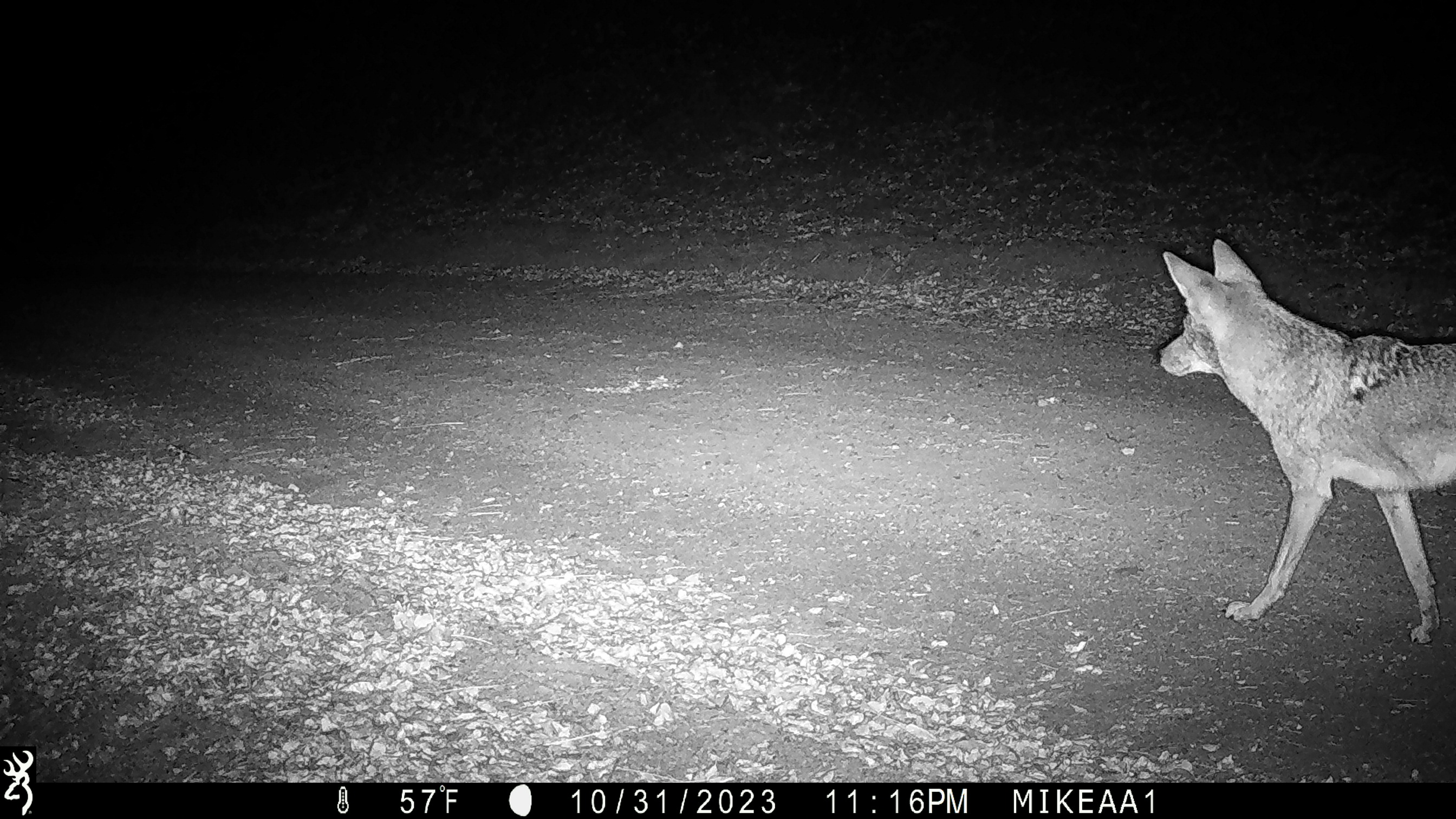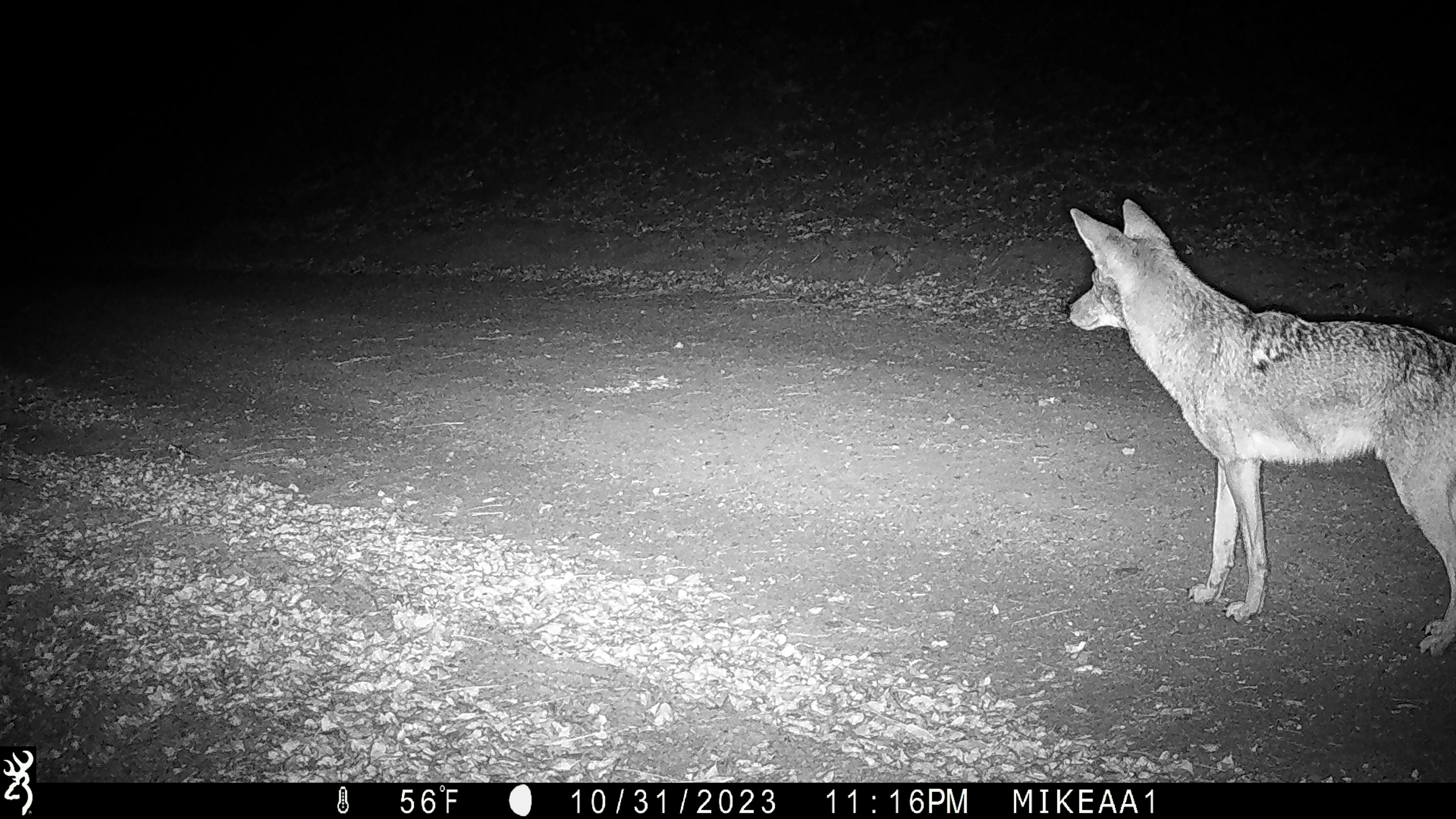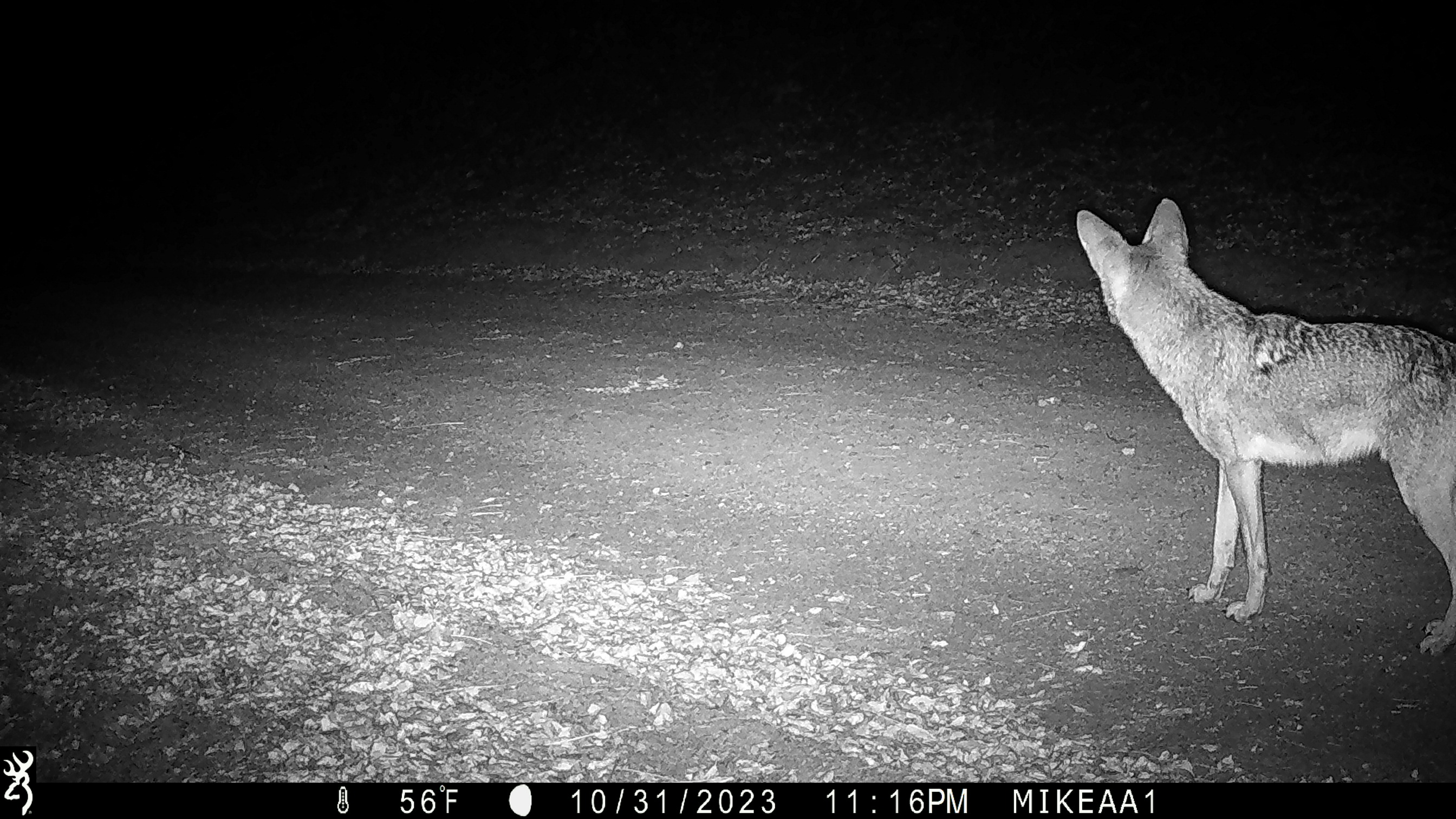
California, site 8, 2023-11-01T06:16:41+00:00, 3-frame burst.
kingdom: Animalia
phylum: Chordata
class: Mammalia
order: Carnivora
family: Canidae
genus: Canis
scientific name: Canis latrans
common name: coyote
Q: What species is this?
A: Coyote (Canis latrans).